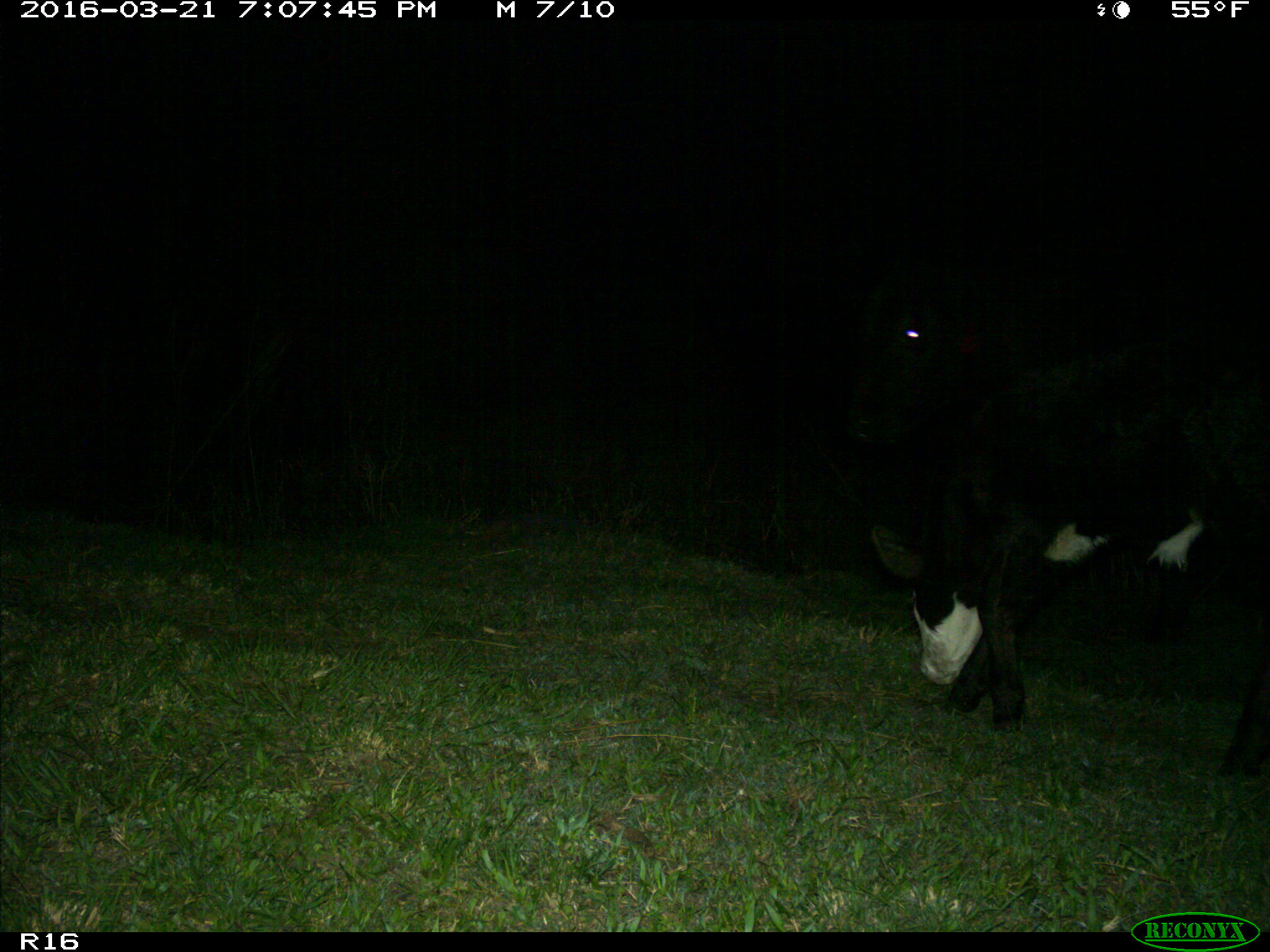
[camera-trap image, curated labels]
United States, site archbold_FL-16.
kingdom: Animalia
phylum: Chordata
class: Mammalia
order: Artiodactyla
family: Bovidae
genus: Bos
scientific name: Bos taurus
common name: domestic cow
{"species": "Bos taurus (domestic cow)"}